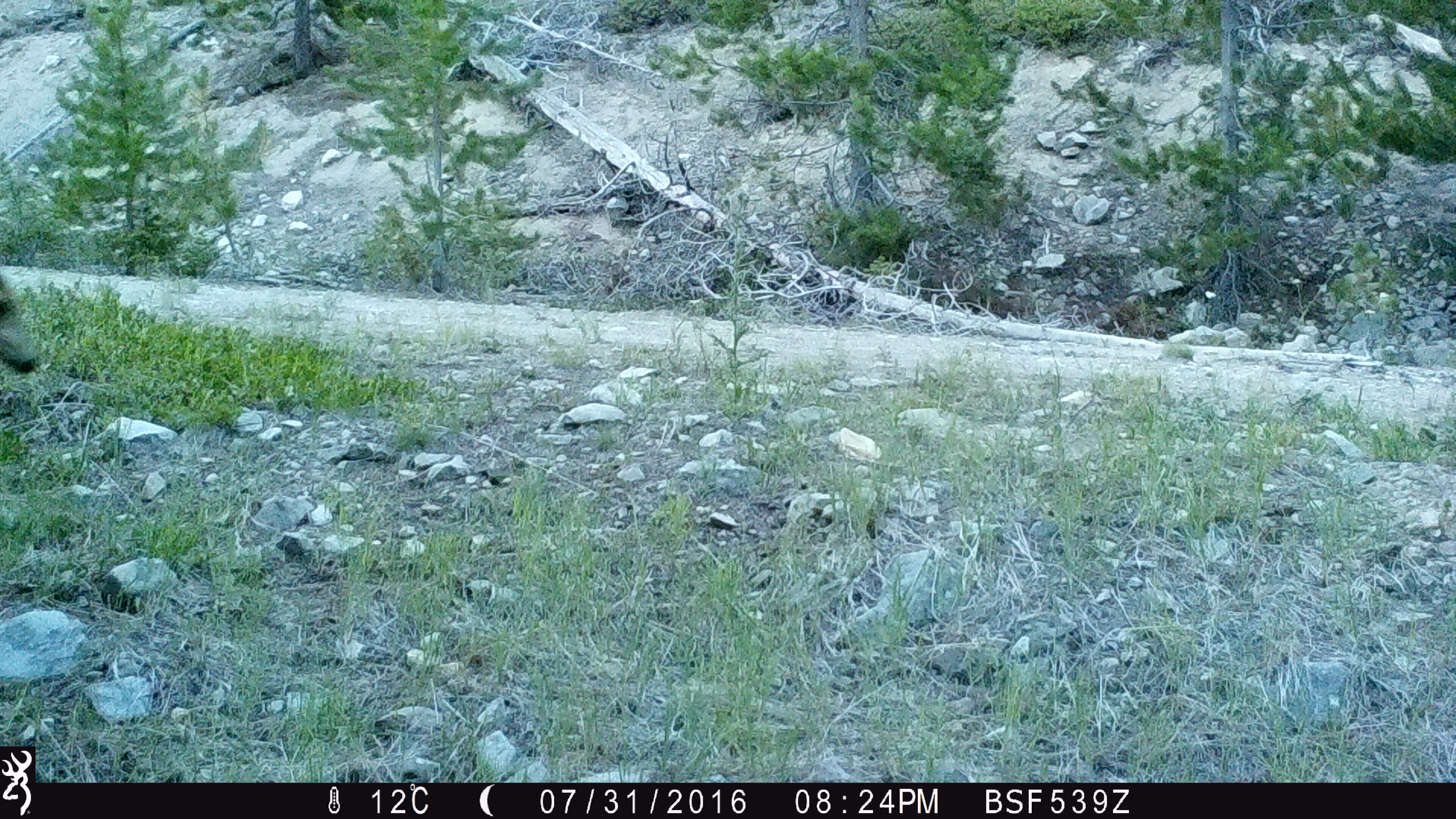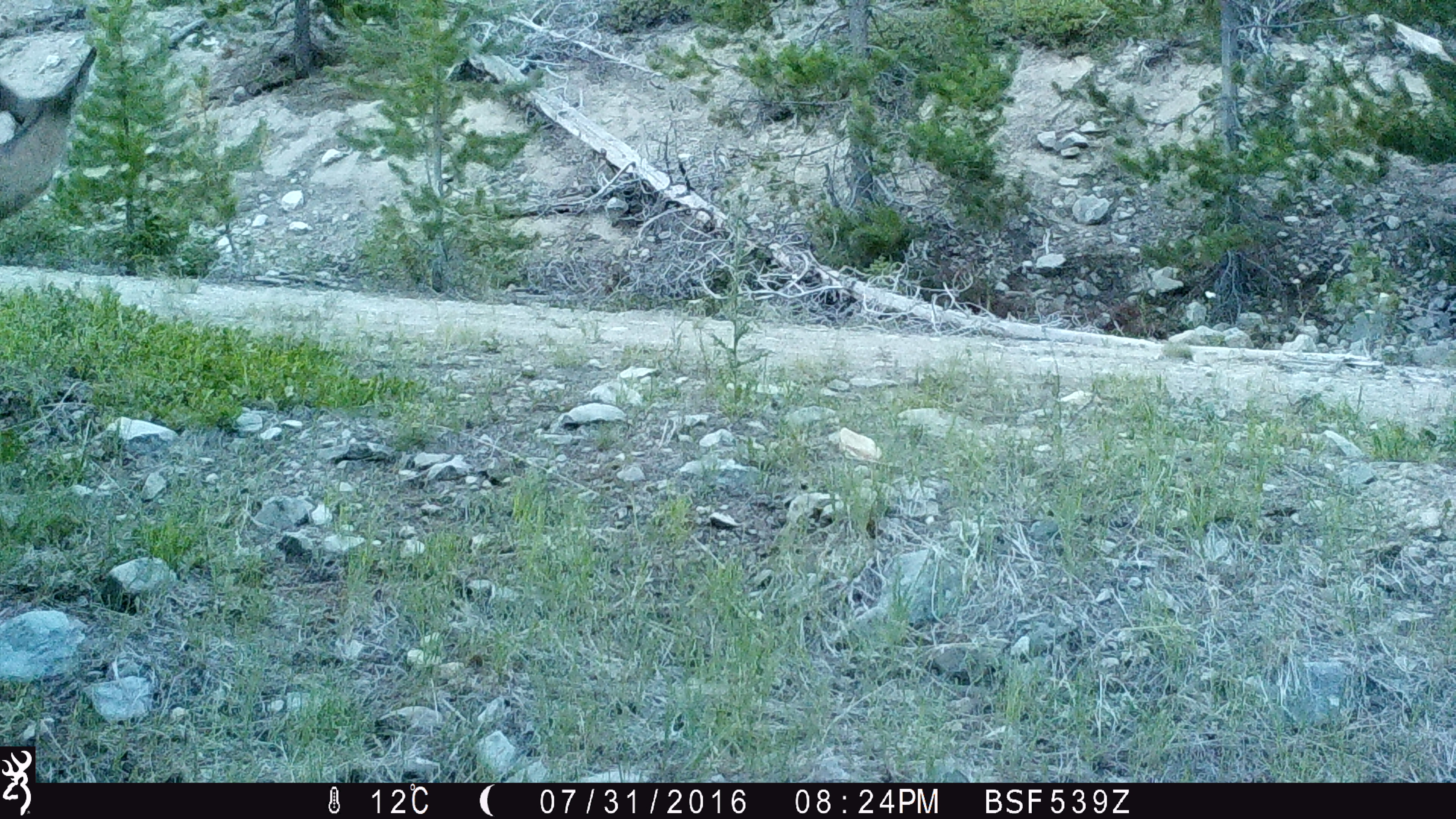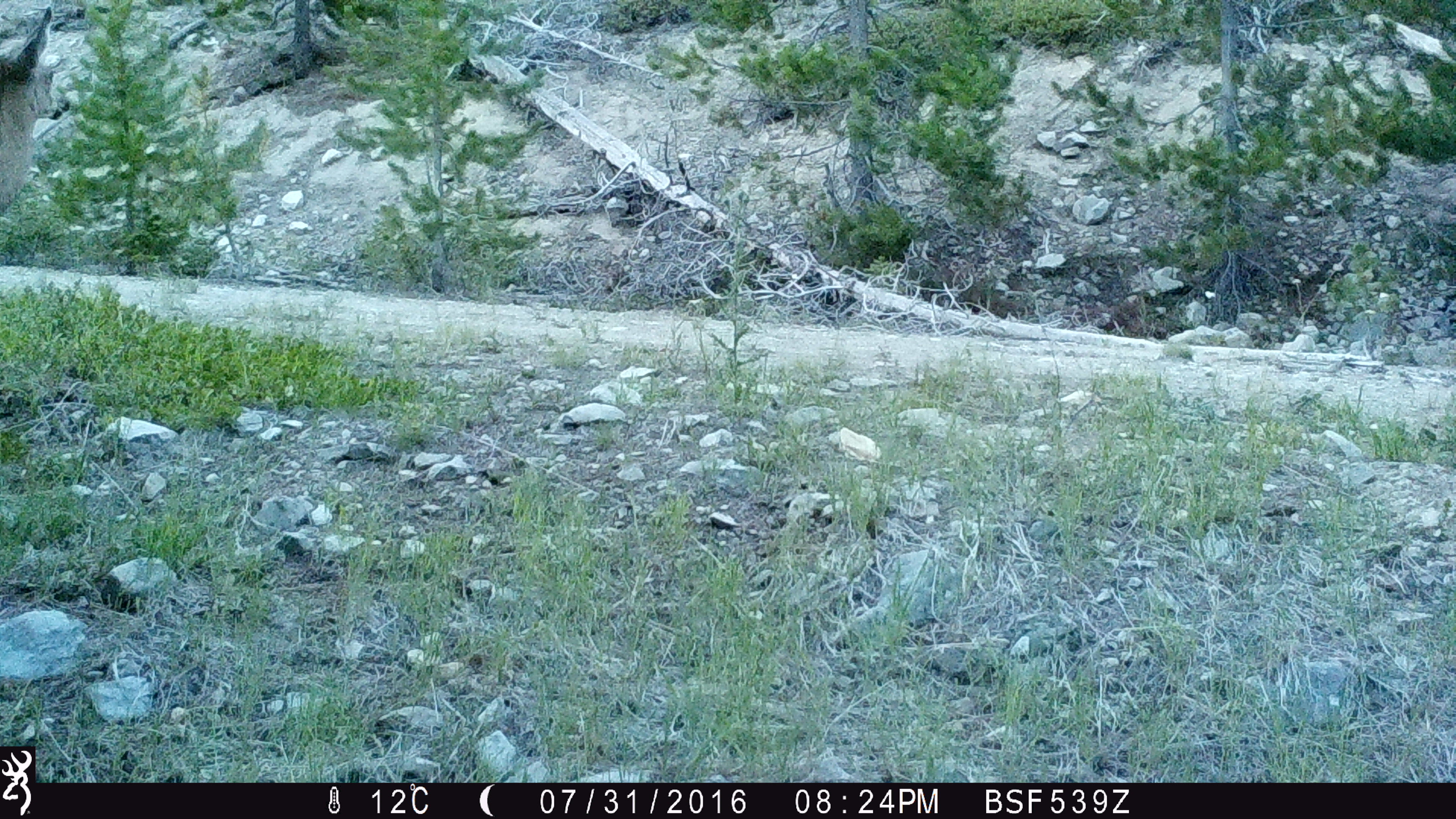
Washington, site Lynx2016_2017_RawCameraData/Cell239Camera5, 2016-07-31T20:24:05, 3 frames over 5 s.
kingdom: Animalia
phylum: Chordata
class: Mammalia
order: Artiodactyla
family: Cervidae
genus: Odocoileus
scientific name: Odocoileus hemionus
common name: mule deer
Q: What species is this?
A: Odocoileus hemionus (mule deer).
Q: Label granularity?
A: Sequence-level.